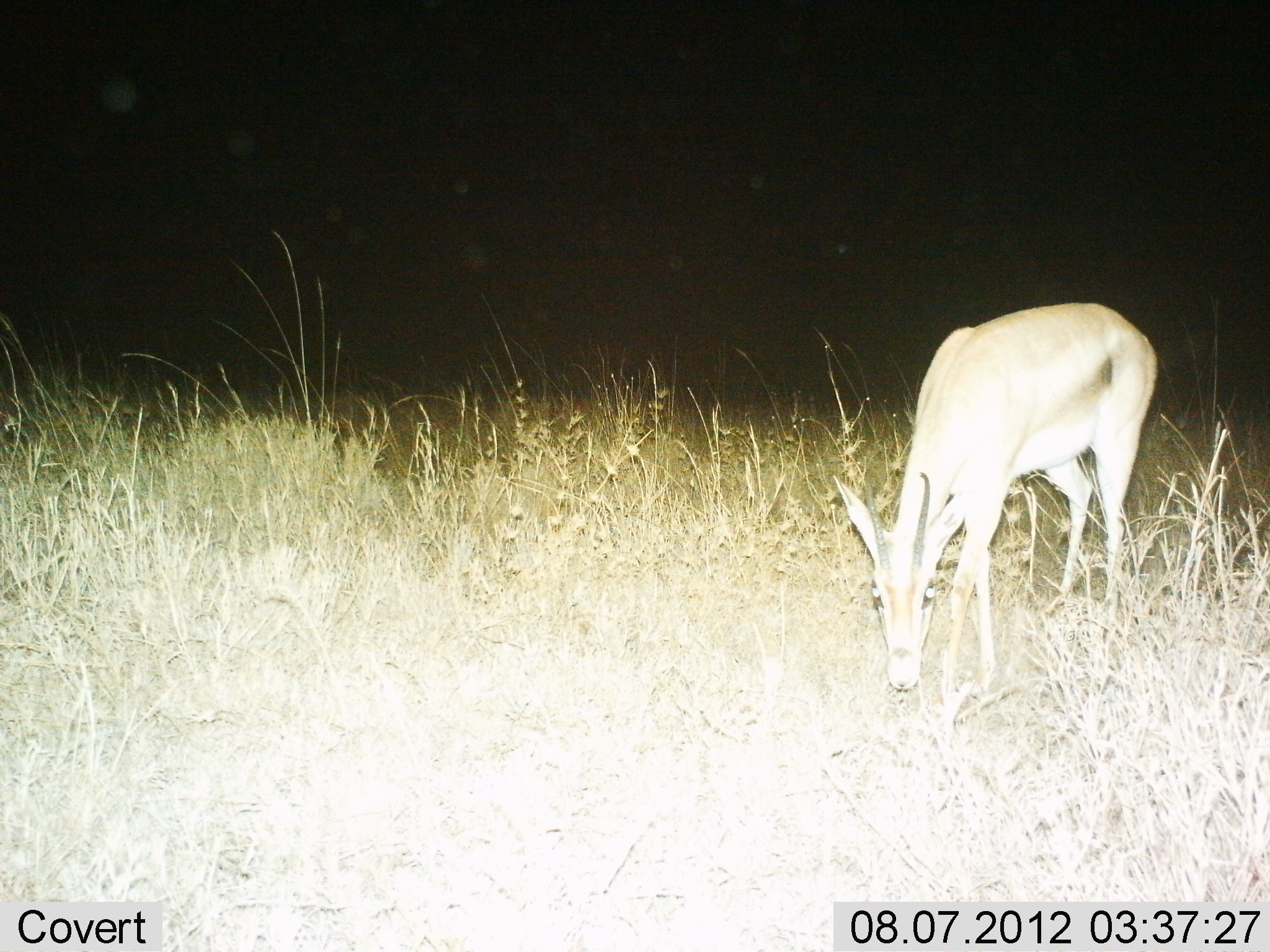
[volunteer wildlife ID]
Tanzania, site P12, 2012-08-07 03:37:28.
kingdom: Animalia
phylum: Chordata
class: Mammalia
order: Artiodactyla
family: Bovidae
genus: Eudorcas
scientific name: Eudorcas thomsonii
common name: thomson's gazelle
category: gazellethomsons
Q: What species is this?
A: Gazellethomsons (thomson's gazelle) (Eudorcas thomsonii).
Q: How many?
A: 1.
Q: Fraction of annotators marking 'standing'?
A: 20%.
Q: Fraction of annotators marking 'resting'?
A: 0%.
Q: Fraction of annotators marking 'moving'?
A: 10%.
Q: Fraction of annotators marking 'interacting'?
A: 0%.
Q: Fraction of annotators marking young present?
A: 0%.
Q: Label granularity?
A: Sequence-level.